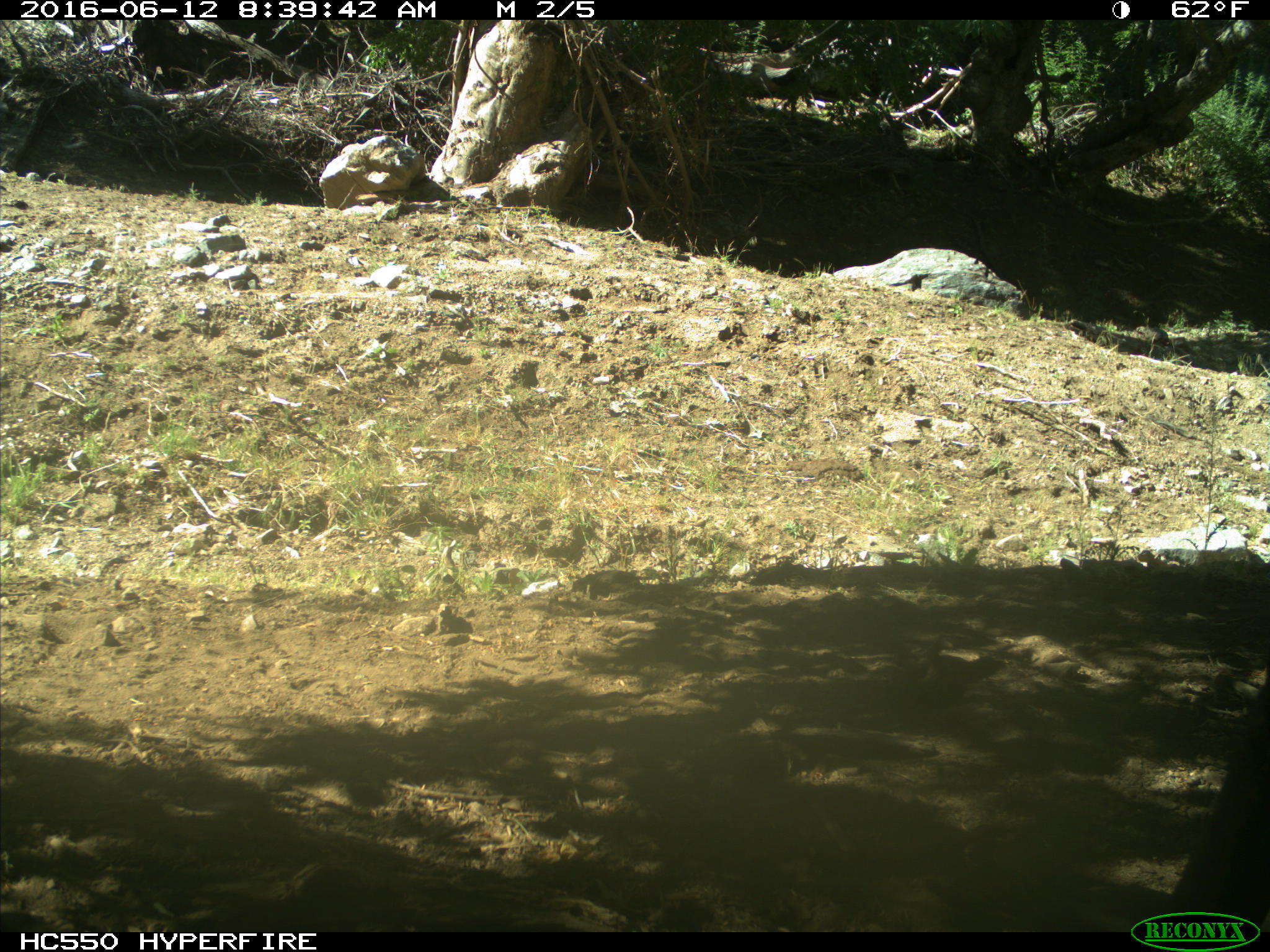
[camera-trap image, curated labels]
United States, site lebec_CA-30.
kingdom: Animalia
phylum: Chordata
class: Mammalia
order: Artiodactyla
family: Bovidae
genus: Bos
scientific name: Bos taurus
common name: domestic cow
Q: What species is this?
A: Bos taurus (domestic cow).